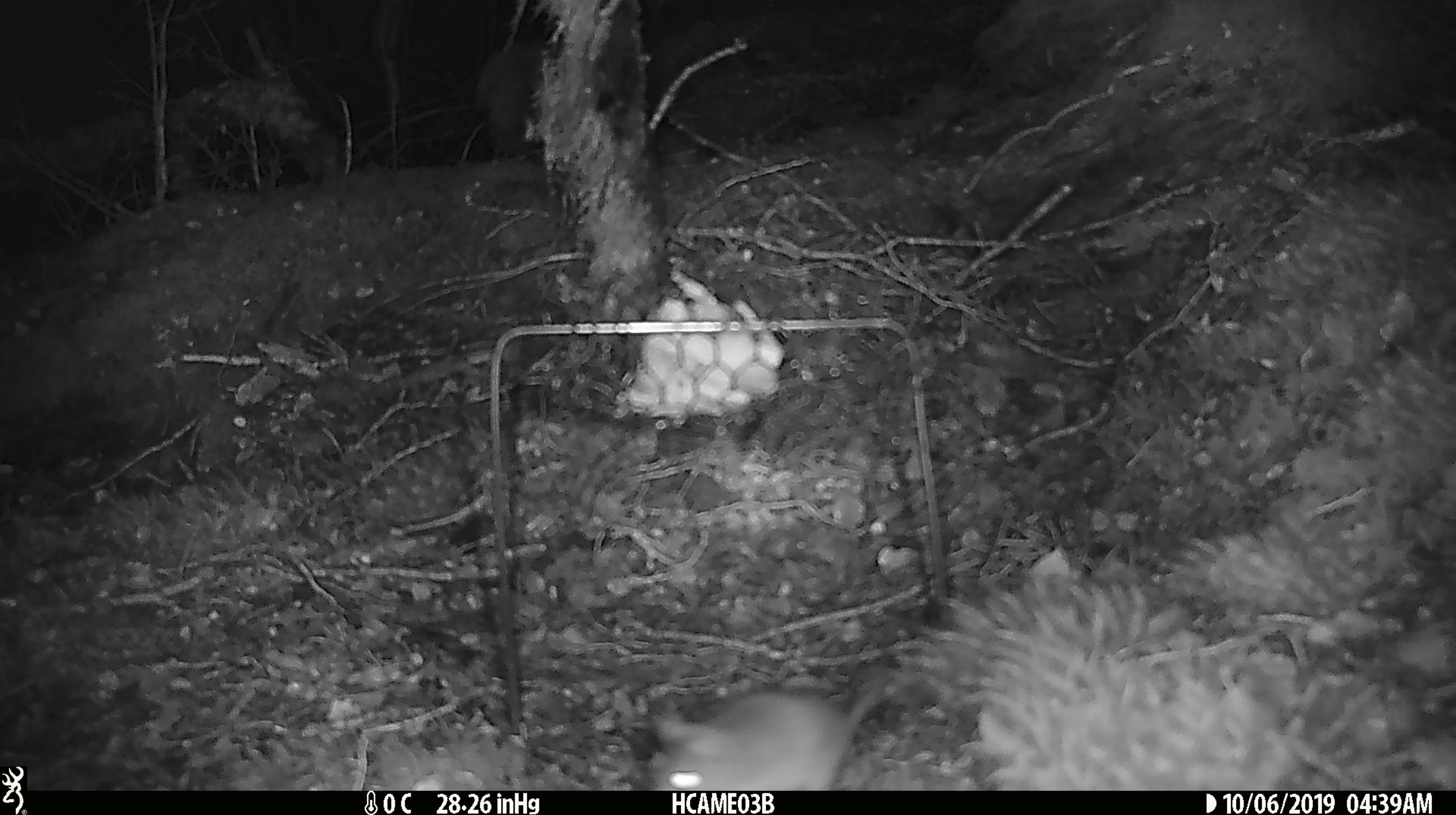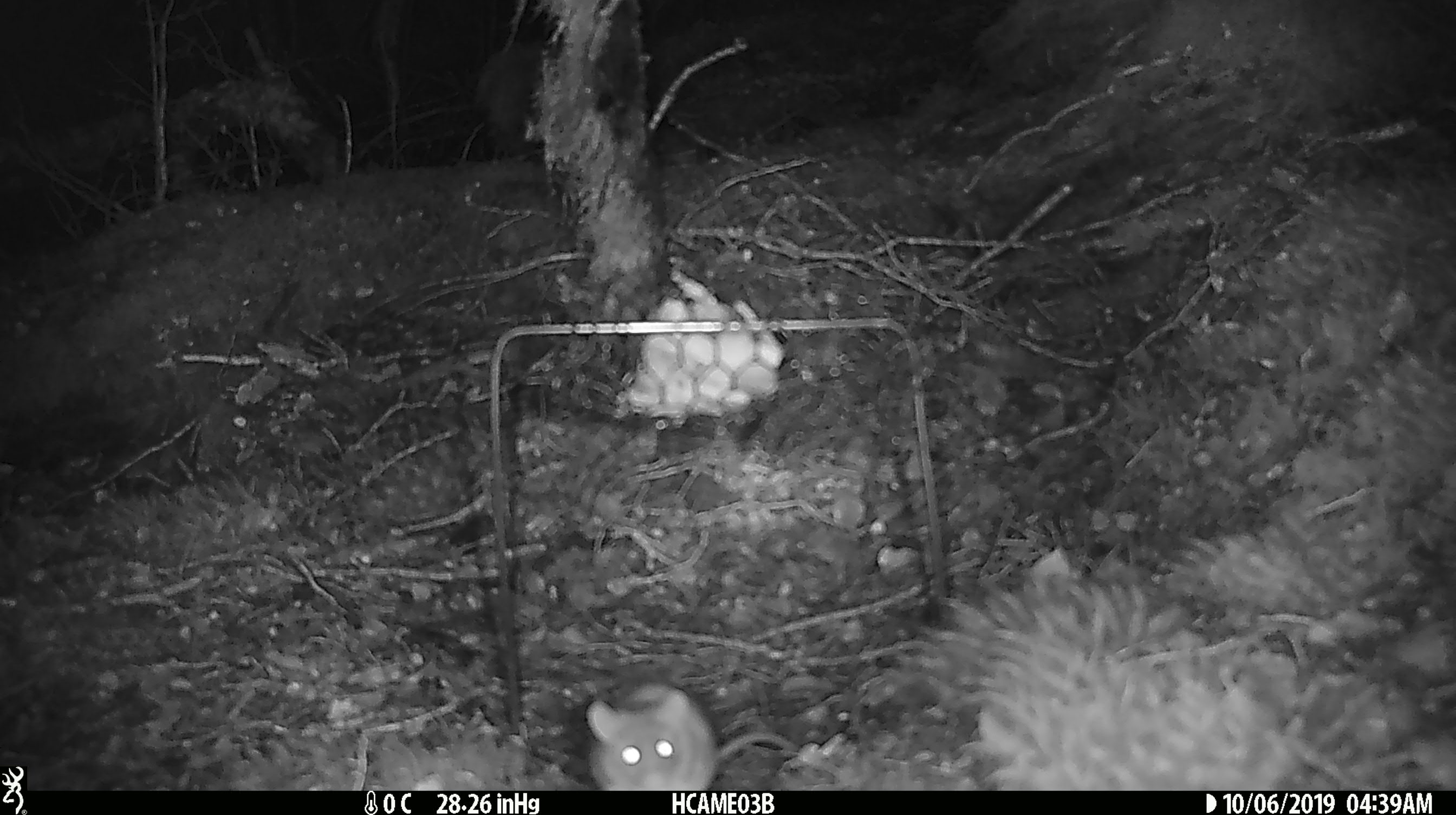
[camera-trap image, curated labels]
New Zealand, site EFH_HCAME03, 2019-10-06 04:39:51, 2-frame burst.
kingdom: Animalia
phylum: Chordata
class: Mammalia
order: Rodentia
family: Muridae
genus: Mus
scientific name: Mus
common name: mouse